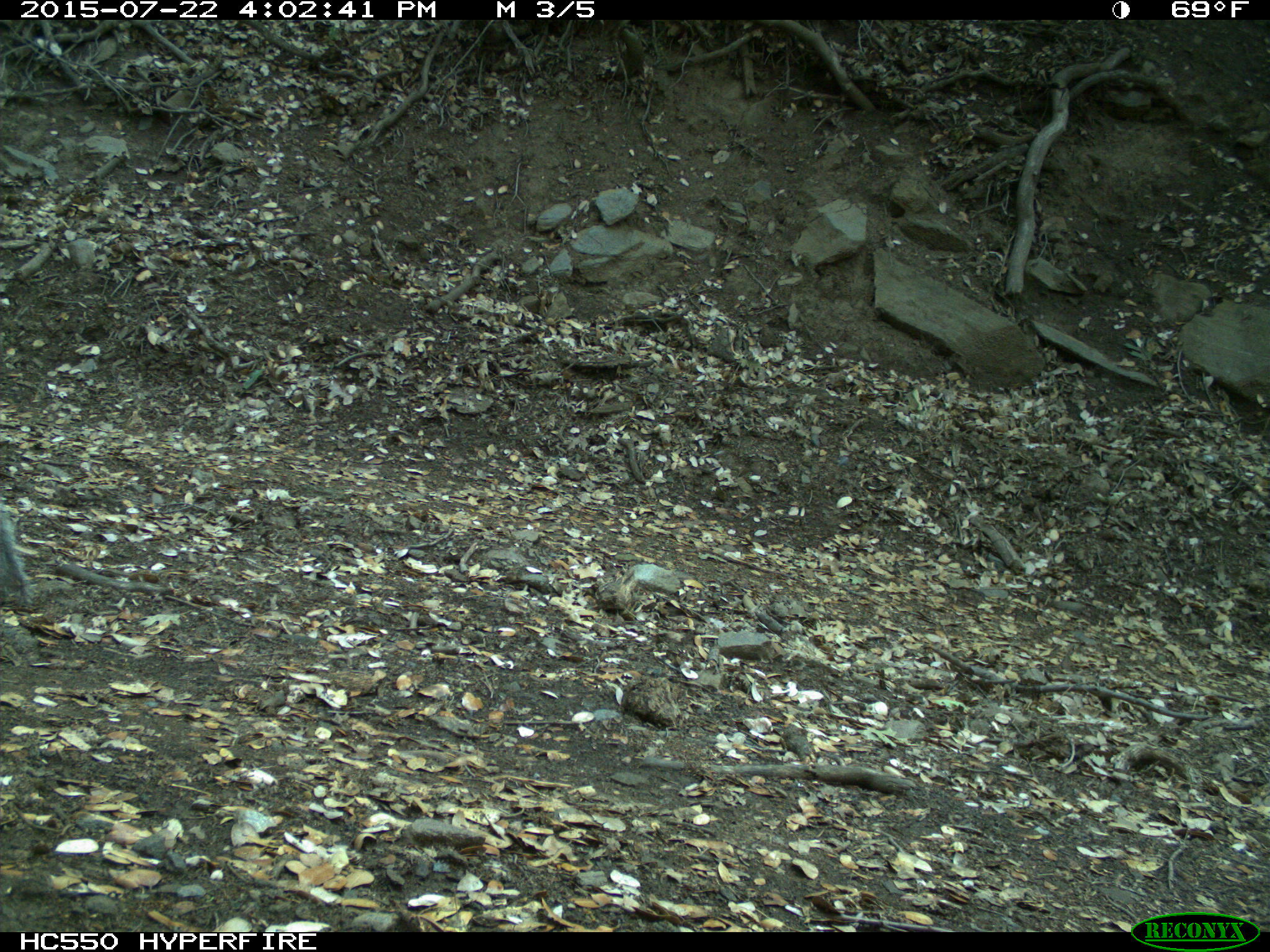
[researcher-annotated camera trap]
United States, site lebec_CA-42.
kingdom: Animalia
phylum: Chordata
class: Mammalia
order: Rodentia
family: Sciuridae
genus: Sciurus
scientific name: Sciurus carolinensis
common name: eastern gray squirrel